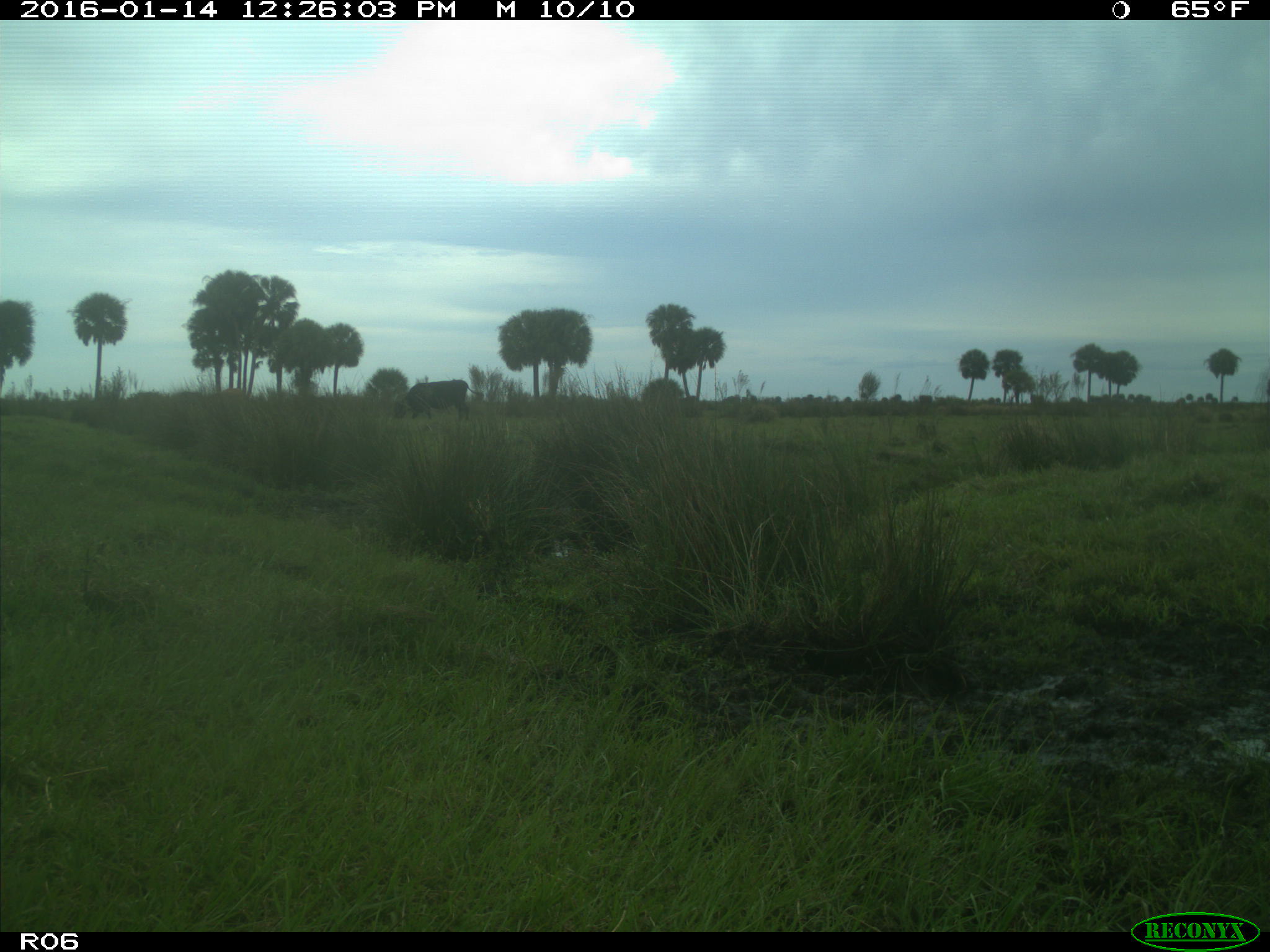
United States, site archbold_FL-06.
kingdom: Animalia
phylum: Chordata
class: Mammalia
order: Artiodactyla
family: Bovidae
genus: Bos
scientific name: Bos taurus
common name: domestic cow